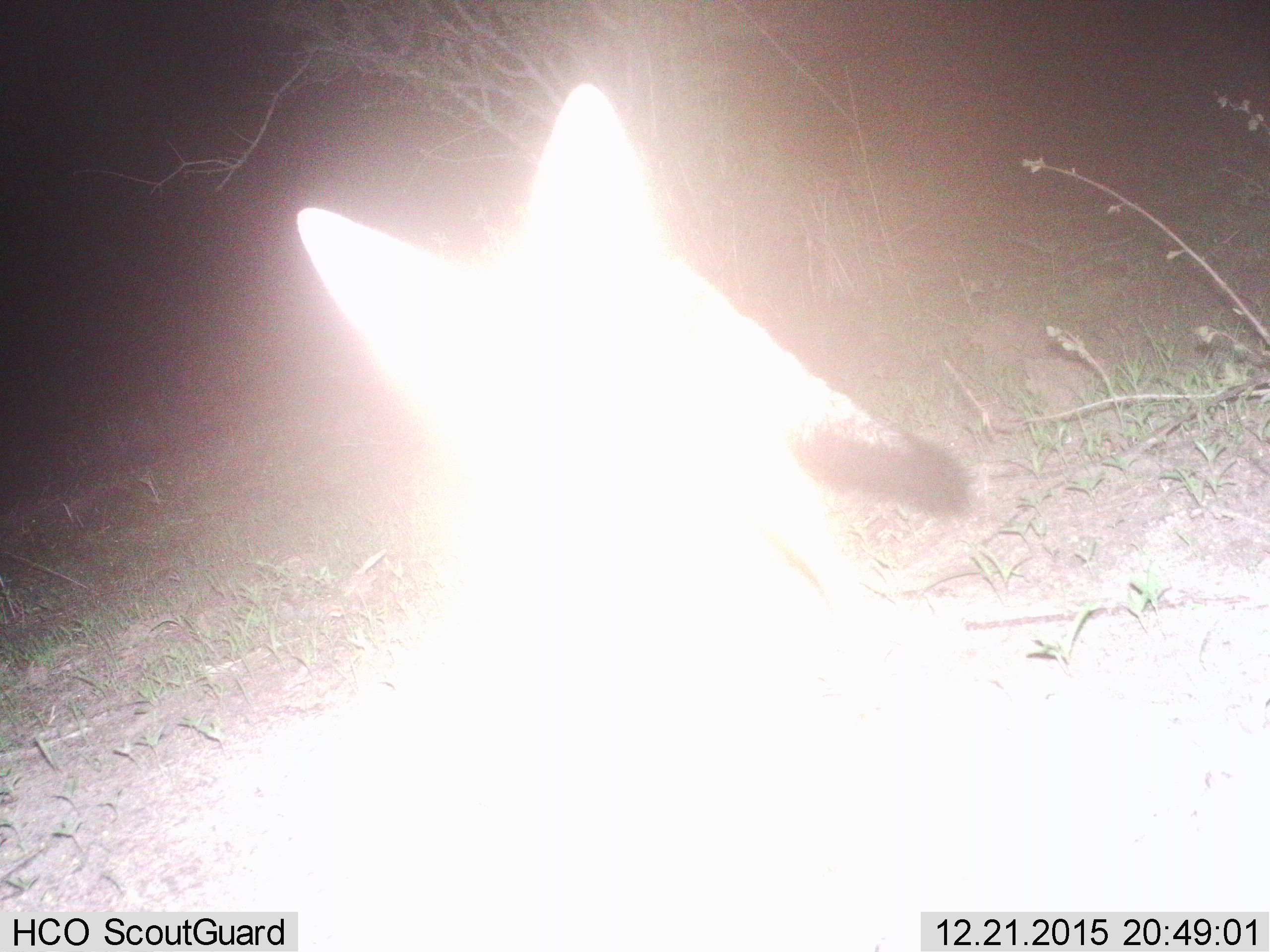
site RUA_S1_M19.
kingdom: Animalia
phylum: Chordata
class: Mammalia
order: Carnivora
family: Canidae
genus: Lupulella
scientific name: Lupulella mesomelas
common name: black-backed jackal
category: jackalblackbacked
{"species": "jackalblackbacked (black-backed jackal) (Lupulella mesomelas)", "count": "1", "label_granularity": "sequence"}